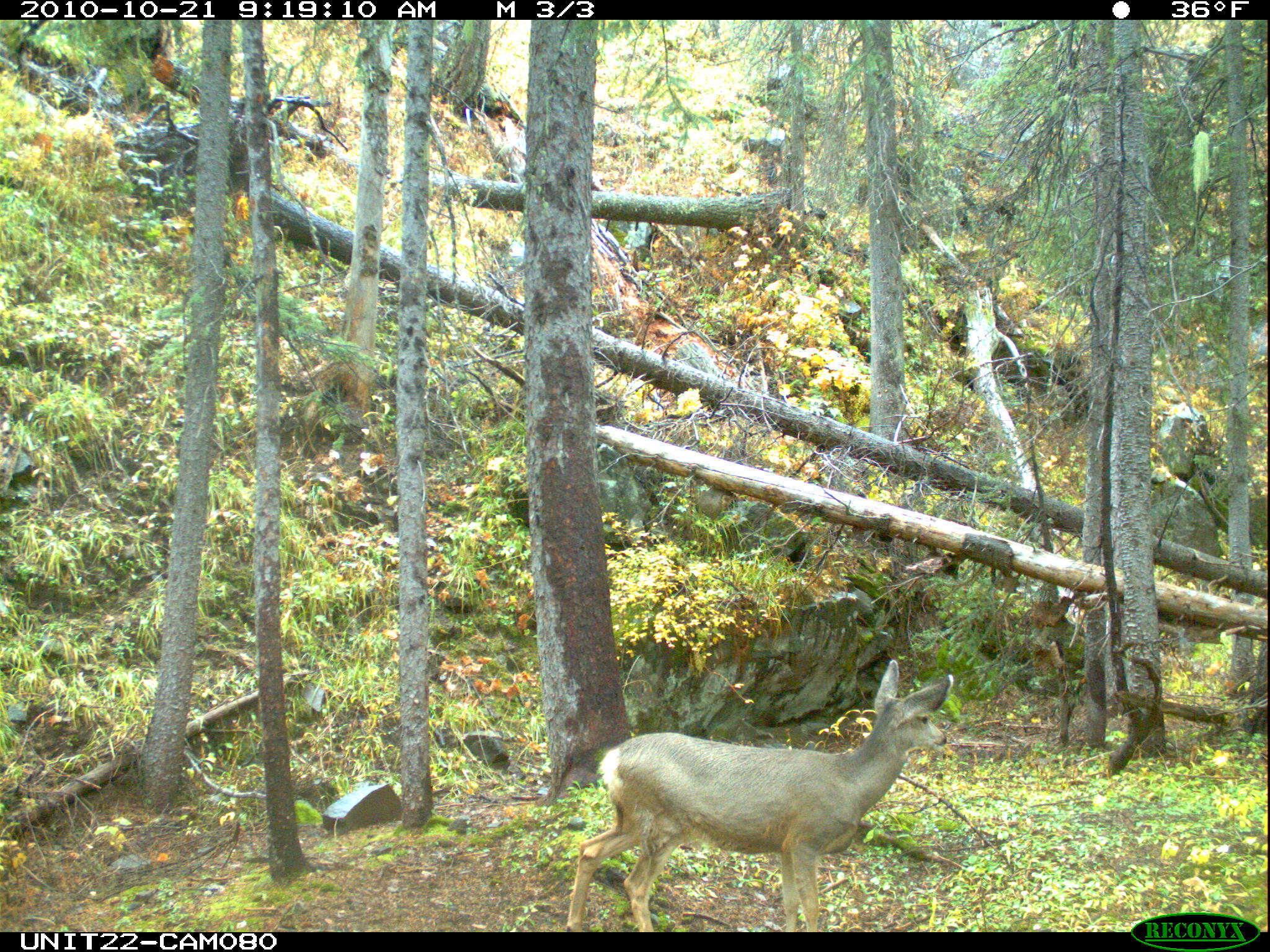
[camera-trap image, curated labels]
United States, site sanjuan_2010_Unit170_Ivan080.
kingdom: Animalia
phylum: Chordata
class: Mammalia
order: Artiodactyla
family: Cervidae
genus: Odocoileus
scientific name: Odocoileus hemionus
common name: mule deer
Odocoileus hemionus (mule deer).